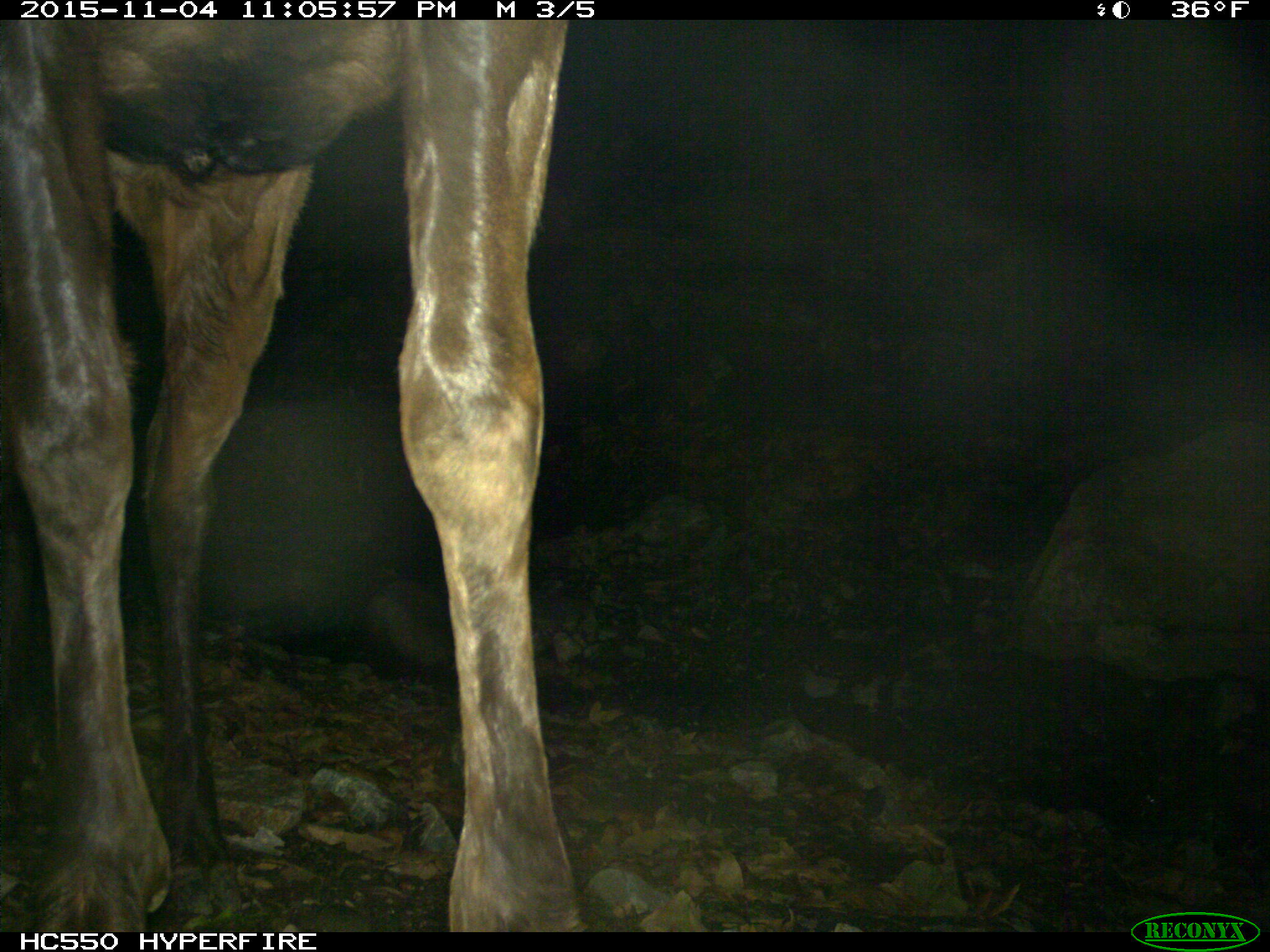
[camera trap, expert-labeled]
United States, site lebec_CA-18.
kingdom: Animalia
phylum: Chordata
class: Mammalia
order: Artiodactyla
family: Cervidae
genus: Cervus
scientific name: Cervus canadensis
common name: elk